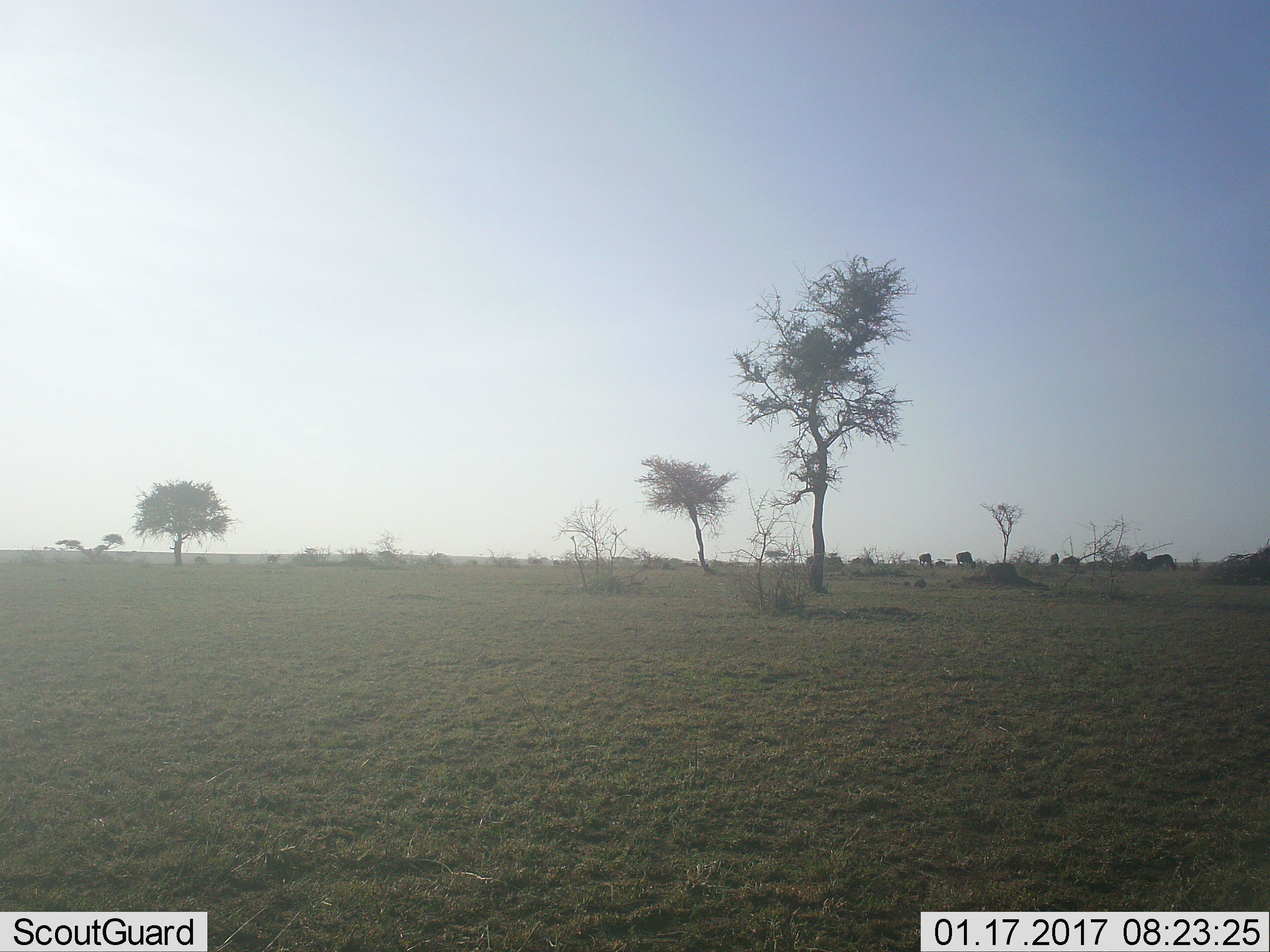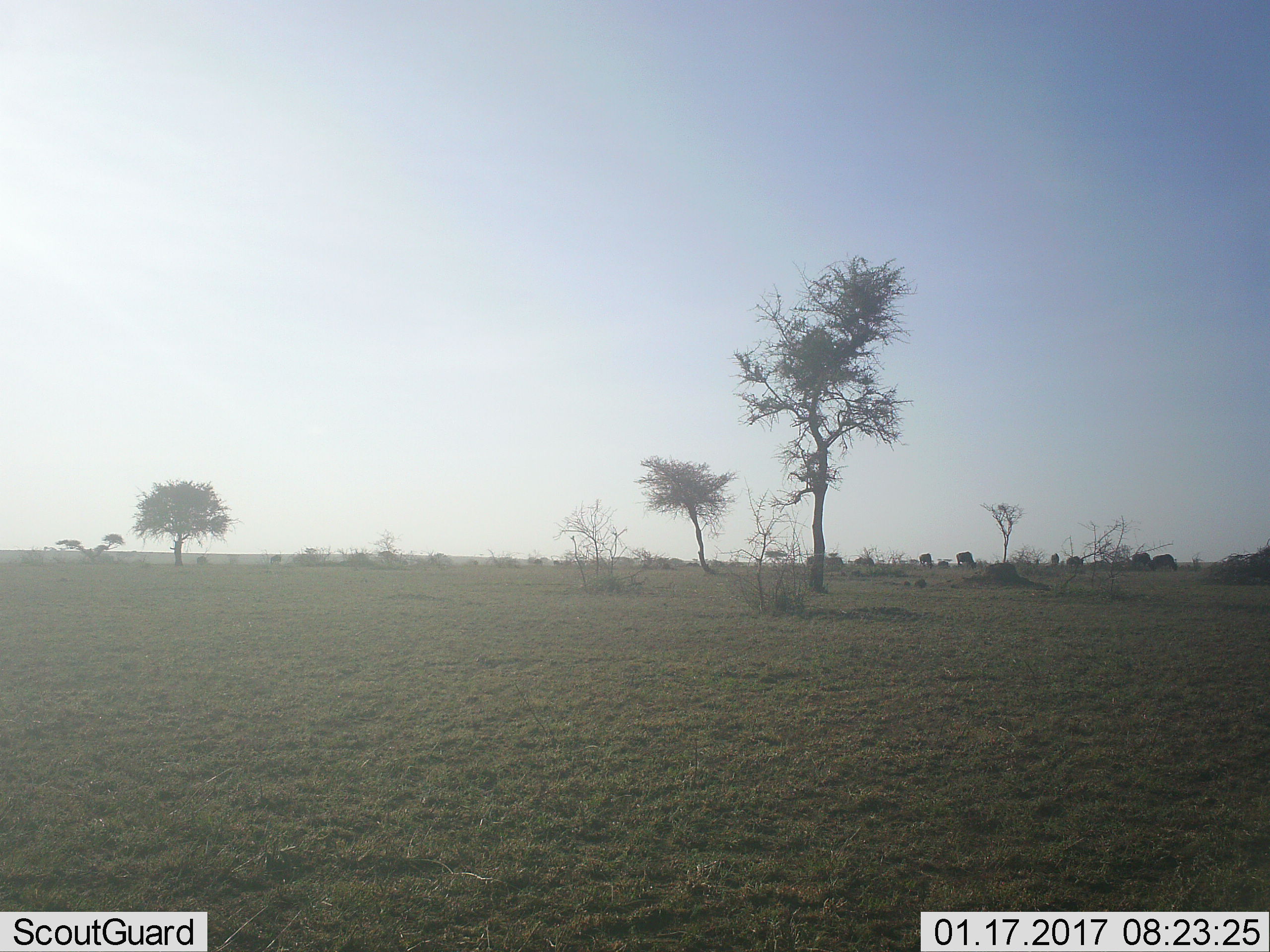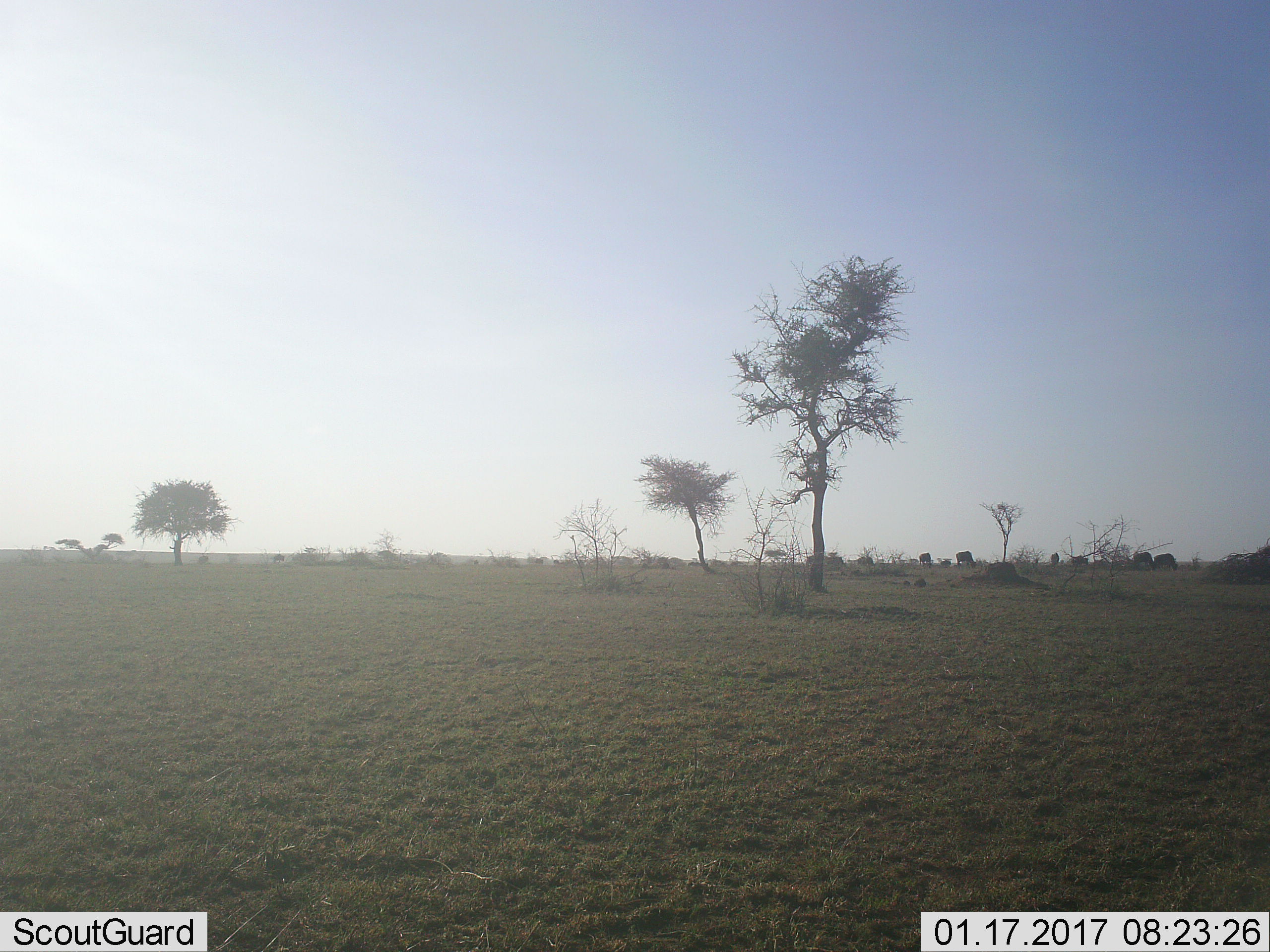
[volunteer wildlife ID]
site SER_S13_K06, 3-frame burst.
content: unidentified animal